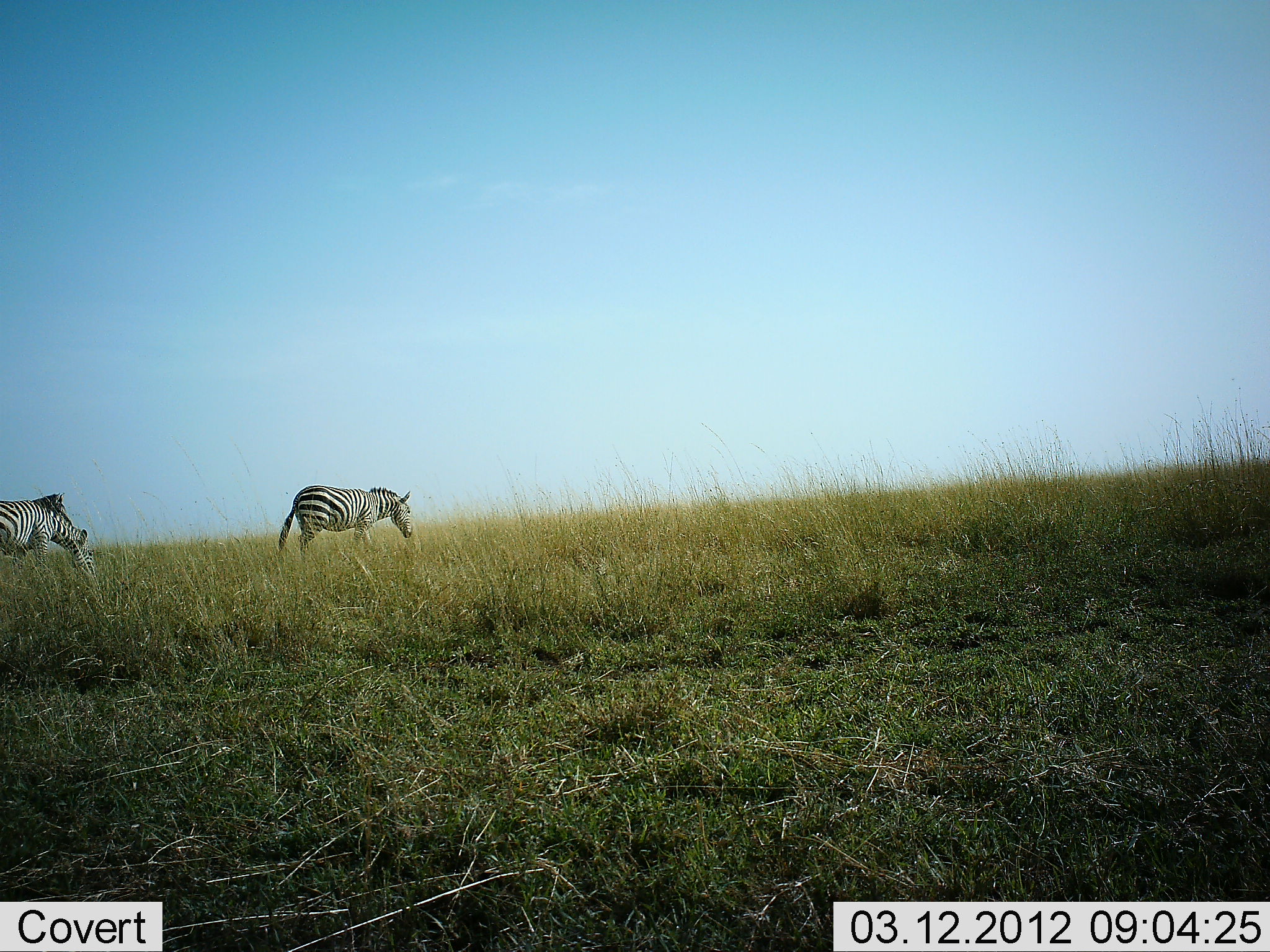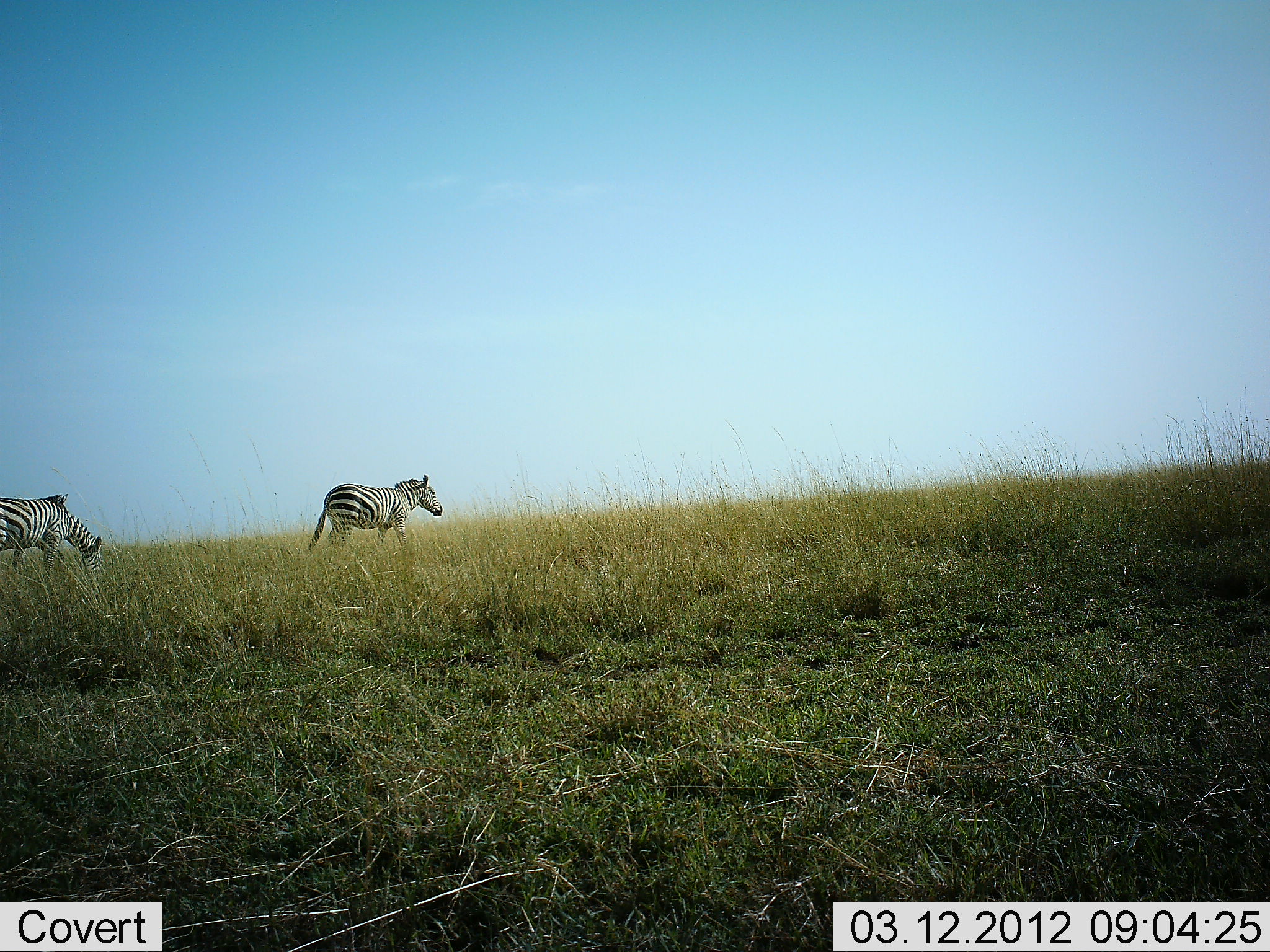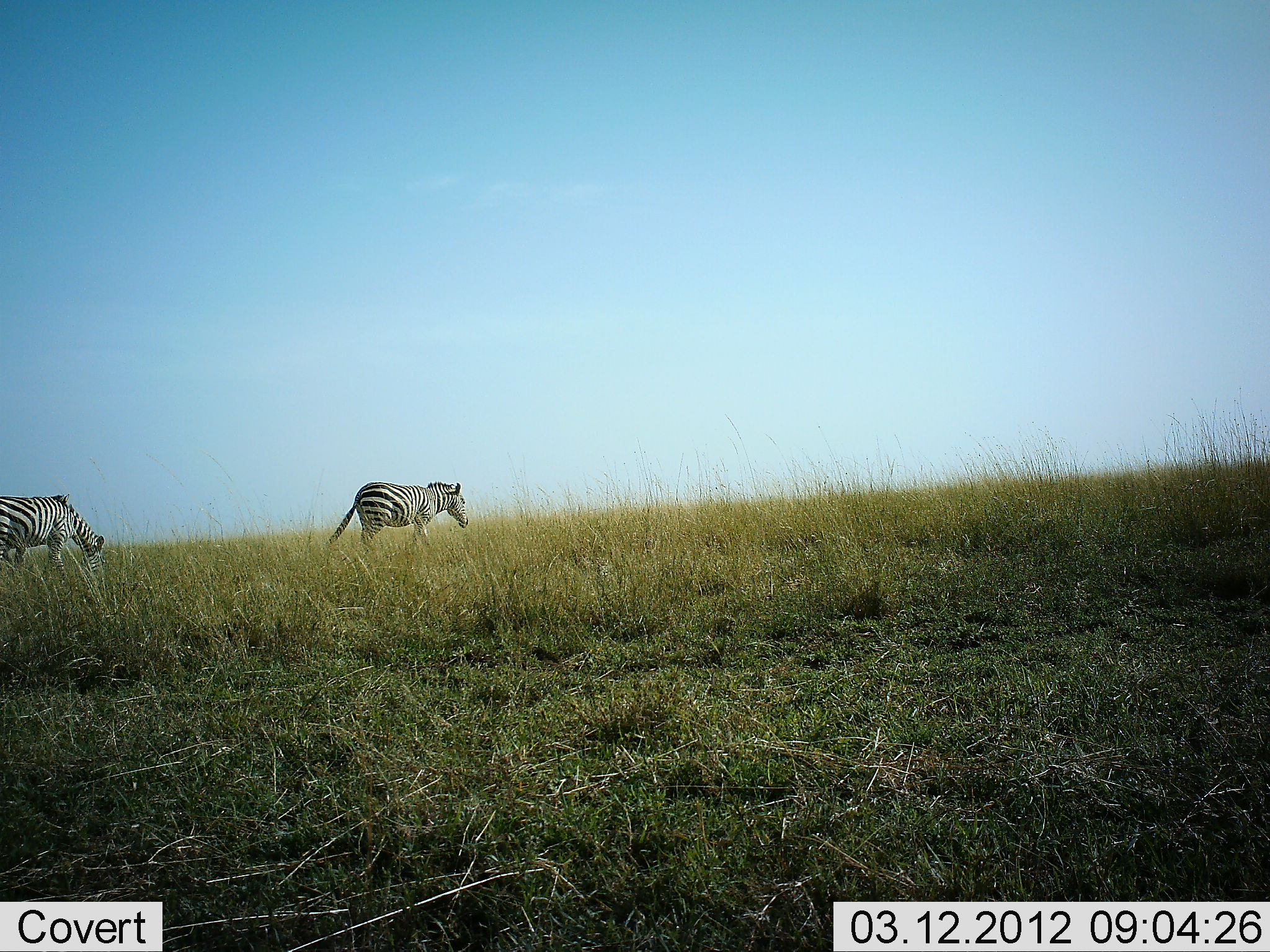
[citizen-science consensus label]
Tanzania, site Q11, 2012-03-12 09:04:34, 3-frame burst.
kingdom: Animalia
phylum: Chordata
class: Mammalia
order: Perissodactyla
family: Equidae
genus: Equus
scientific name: Equus quagga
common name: plains zebra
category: zebra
Zebra (plains zebra) (Equus quagga), count 2. Behavior (volunteer vote fractions): standing 21%, resting 0%, moving 97%, interacting 0%. Young present (vote fraction): 0%. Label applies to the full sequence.